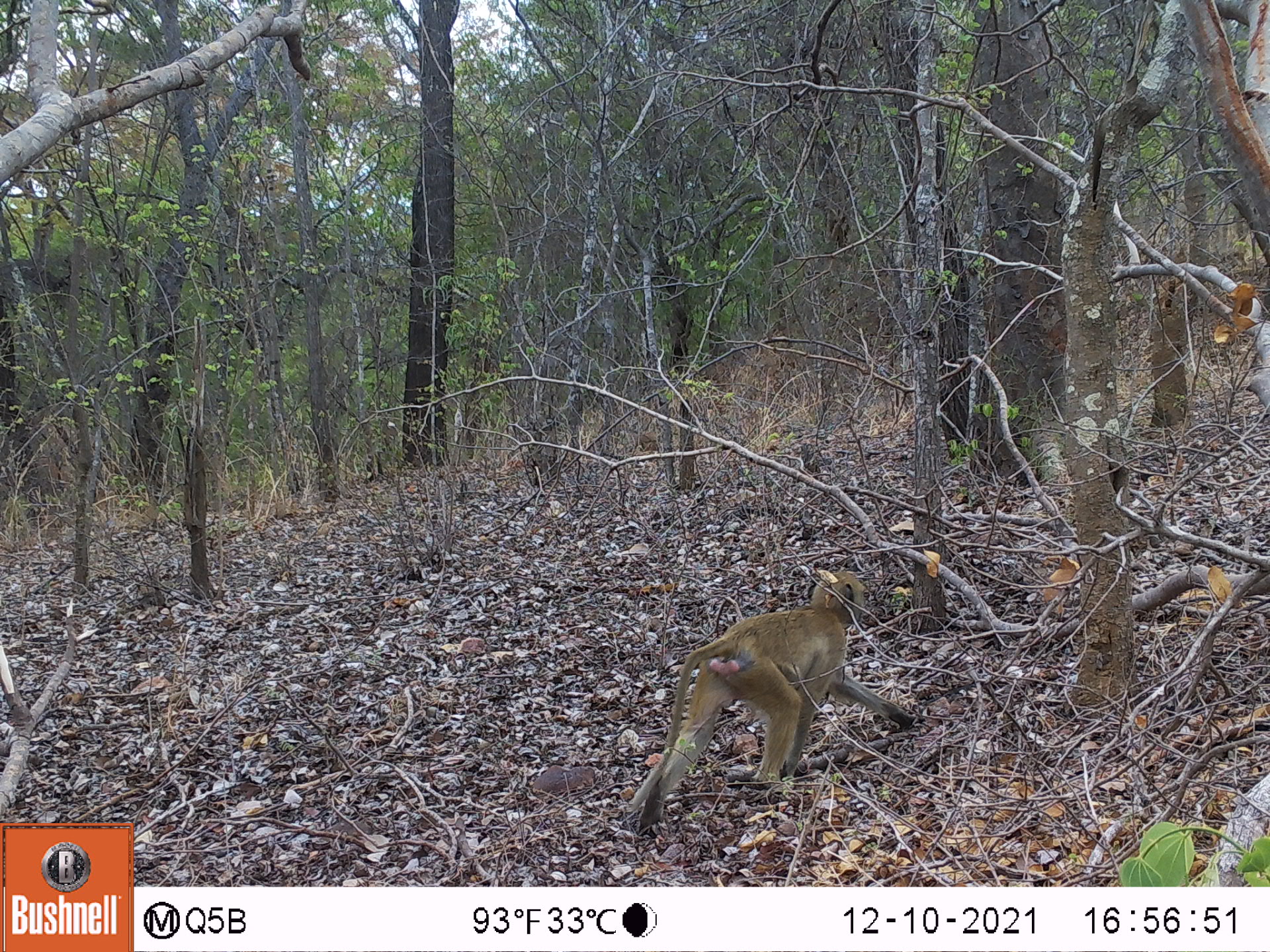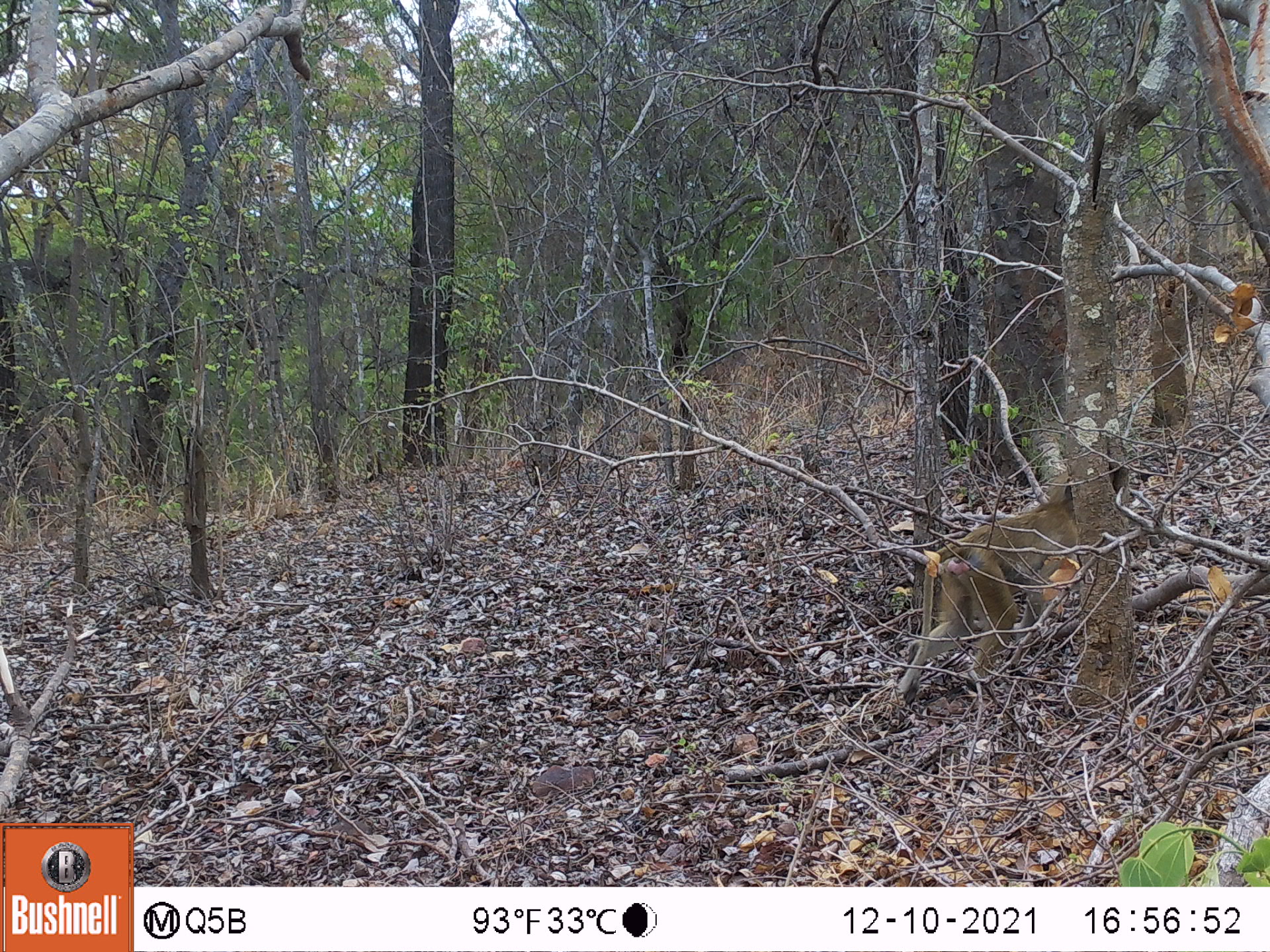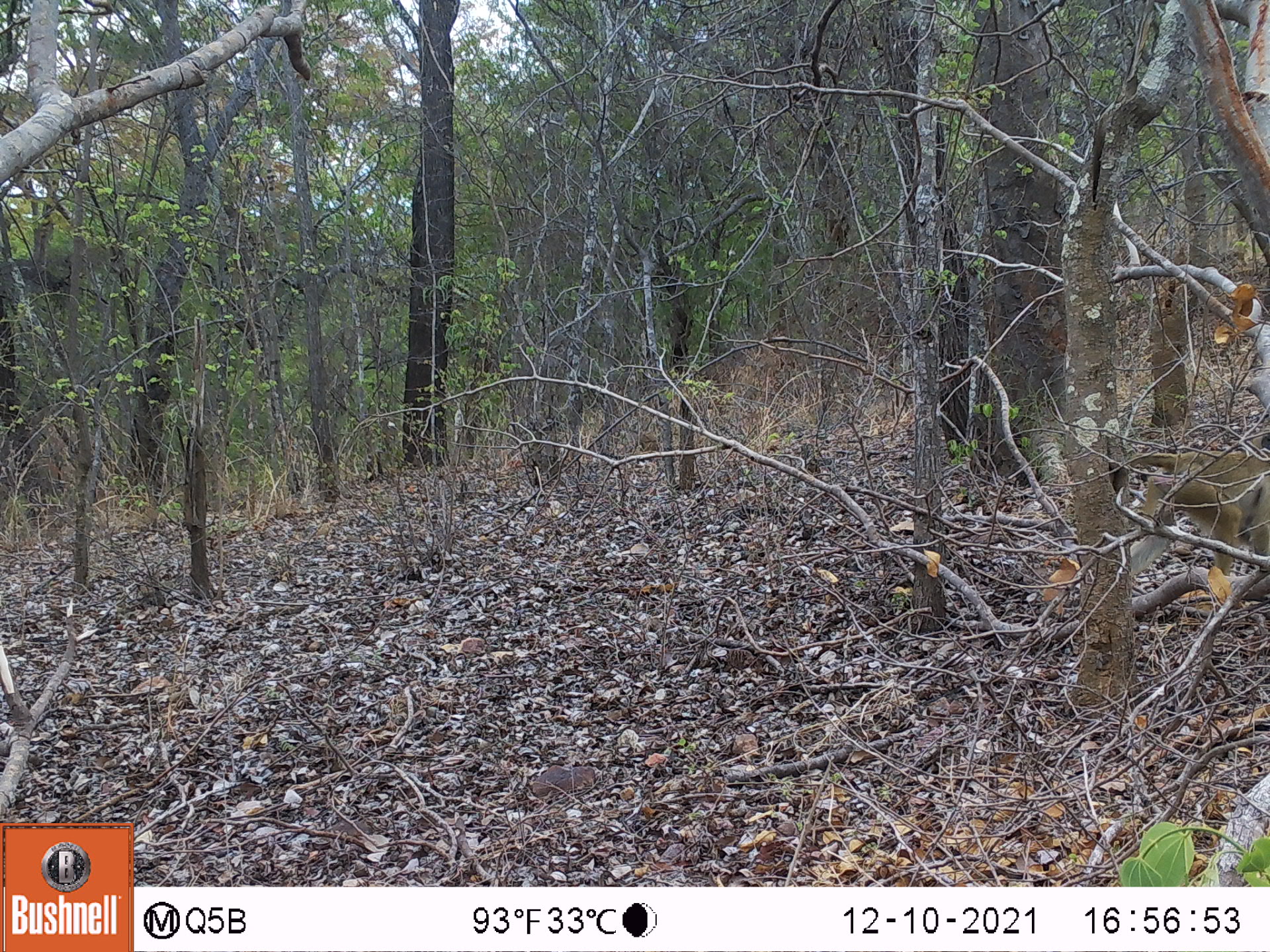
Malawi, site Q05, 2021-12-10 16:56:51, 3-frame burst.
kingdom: Animalia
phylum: Chordata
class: Mammalia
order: Primates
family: Cercopithecidae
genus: Papio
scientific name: Papio cynocephalus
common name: yellow baboon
Yellow baboon (Papio cynocephalus), count 1.